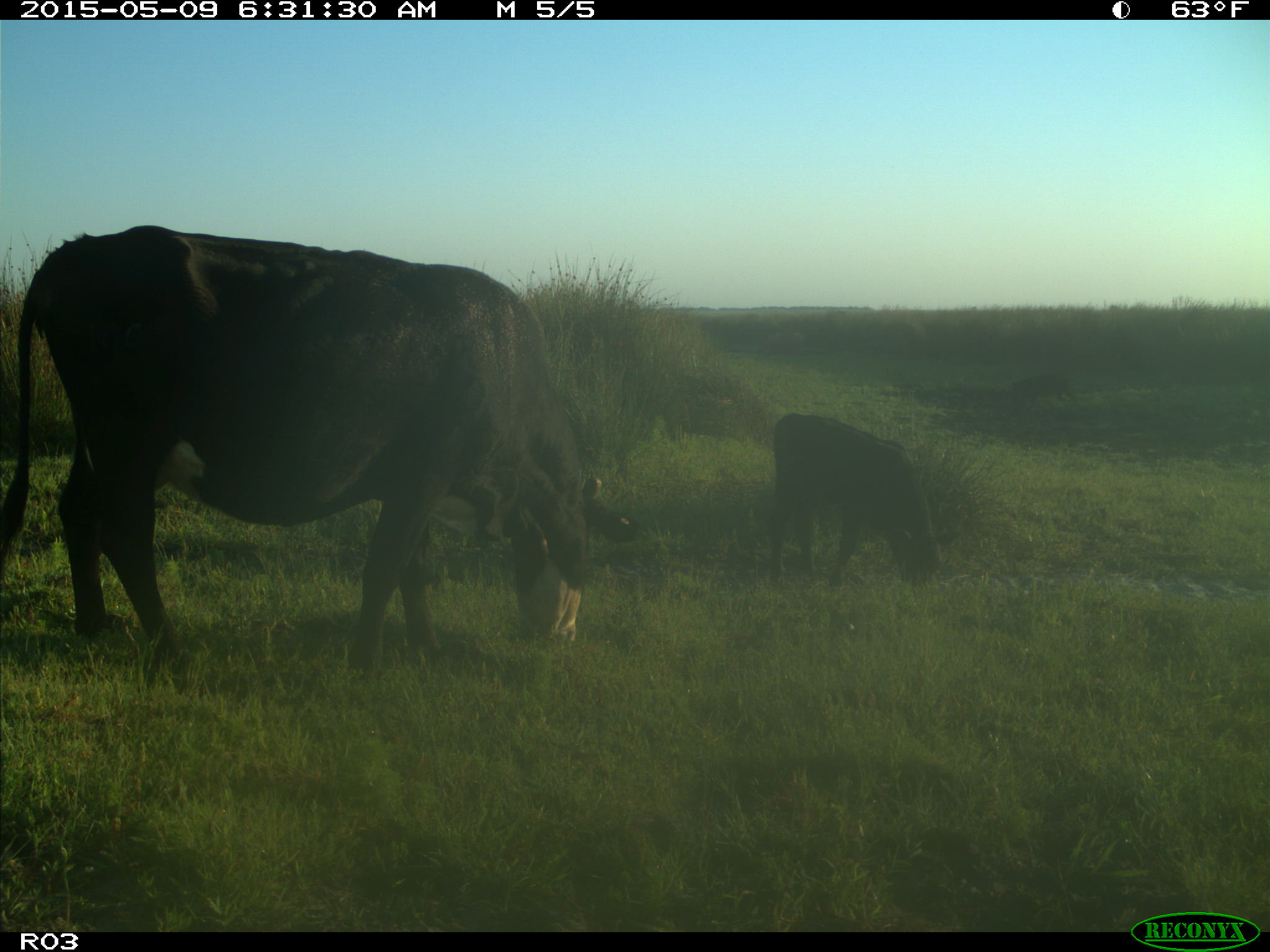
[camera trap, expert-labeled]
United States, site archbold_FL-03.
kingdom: Animalia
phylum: Chordata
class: Mammalia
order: Artiodactyla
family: Bovidae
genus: Bos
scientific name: Bos taurus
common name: domestic cow